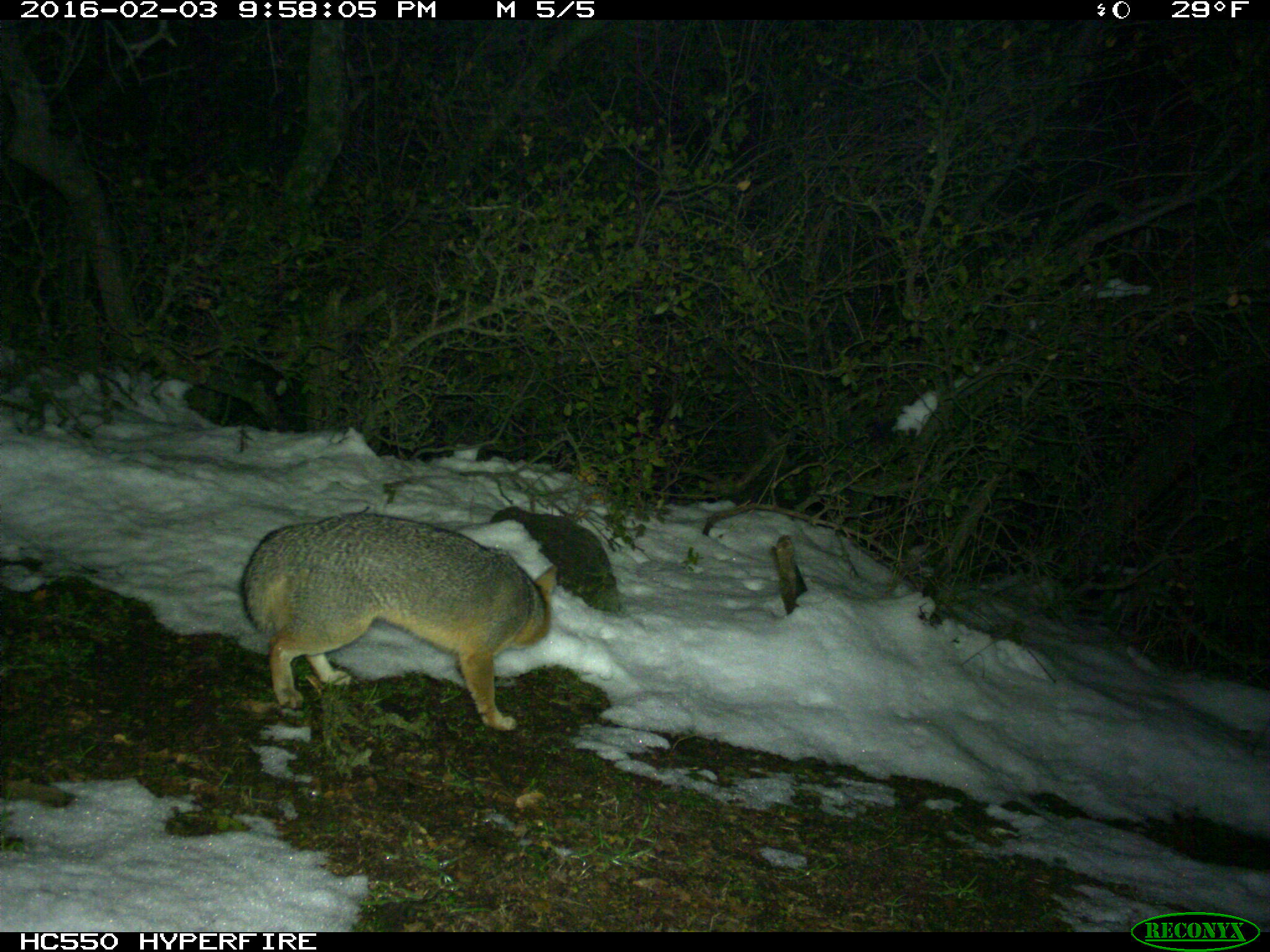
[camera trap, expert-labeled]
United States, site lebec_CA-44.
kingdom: Animalia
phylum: Chordata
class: Mammalia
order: Carnivora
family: Canidae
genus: Urocyon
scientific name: Urocyon cinereoargenteus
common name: gray fox